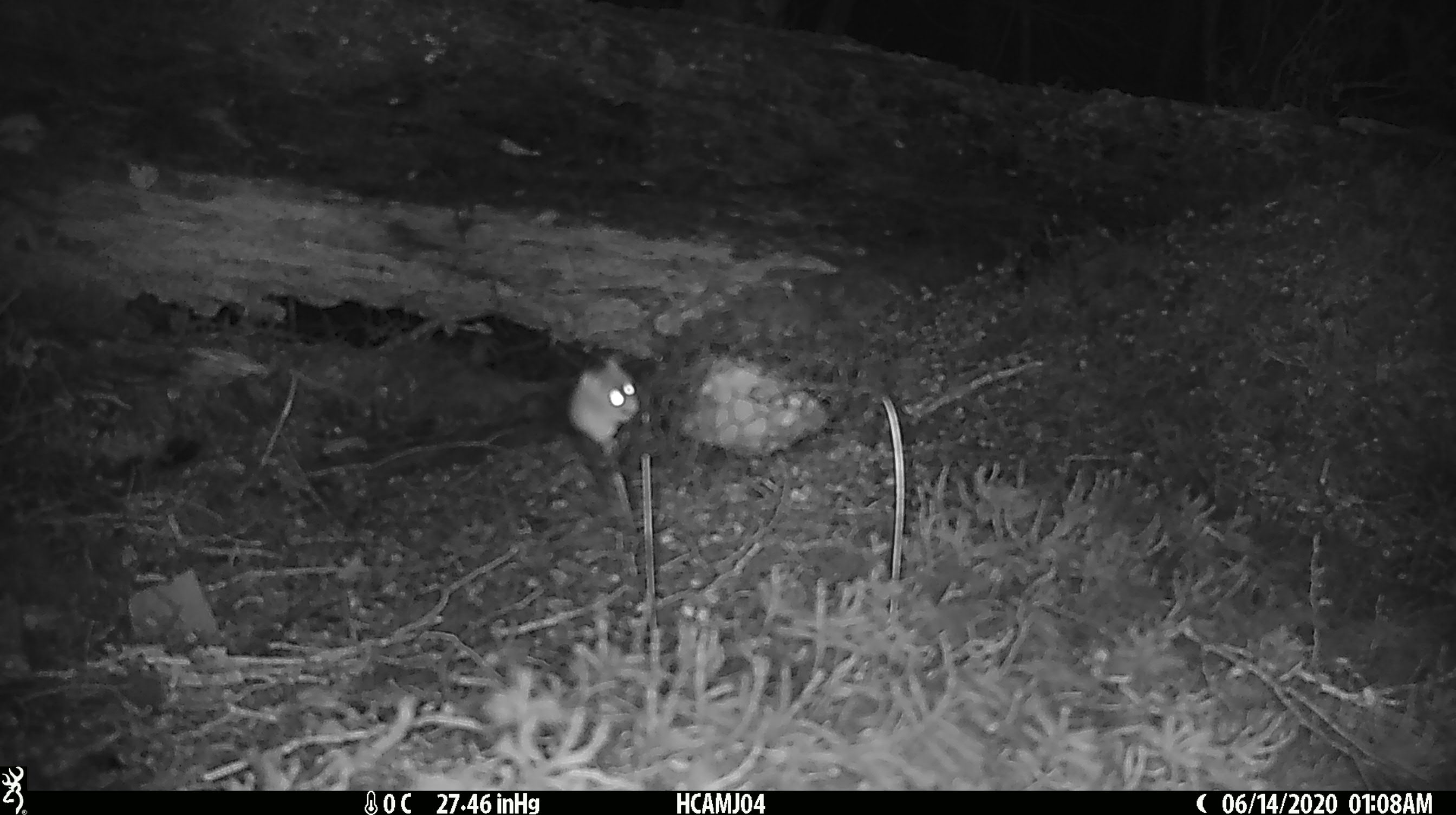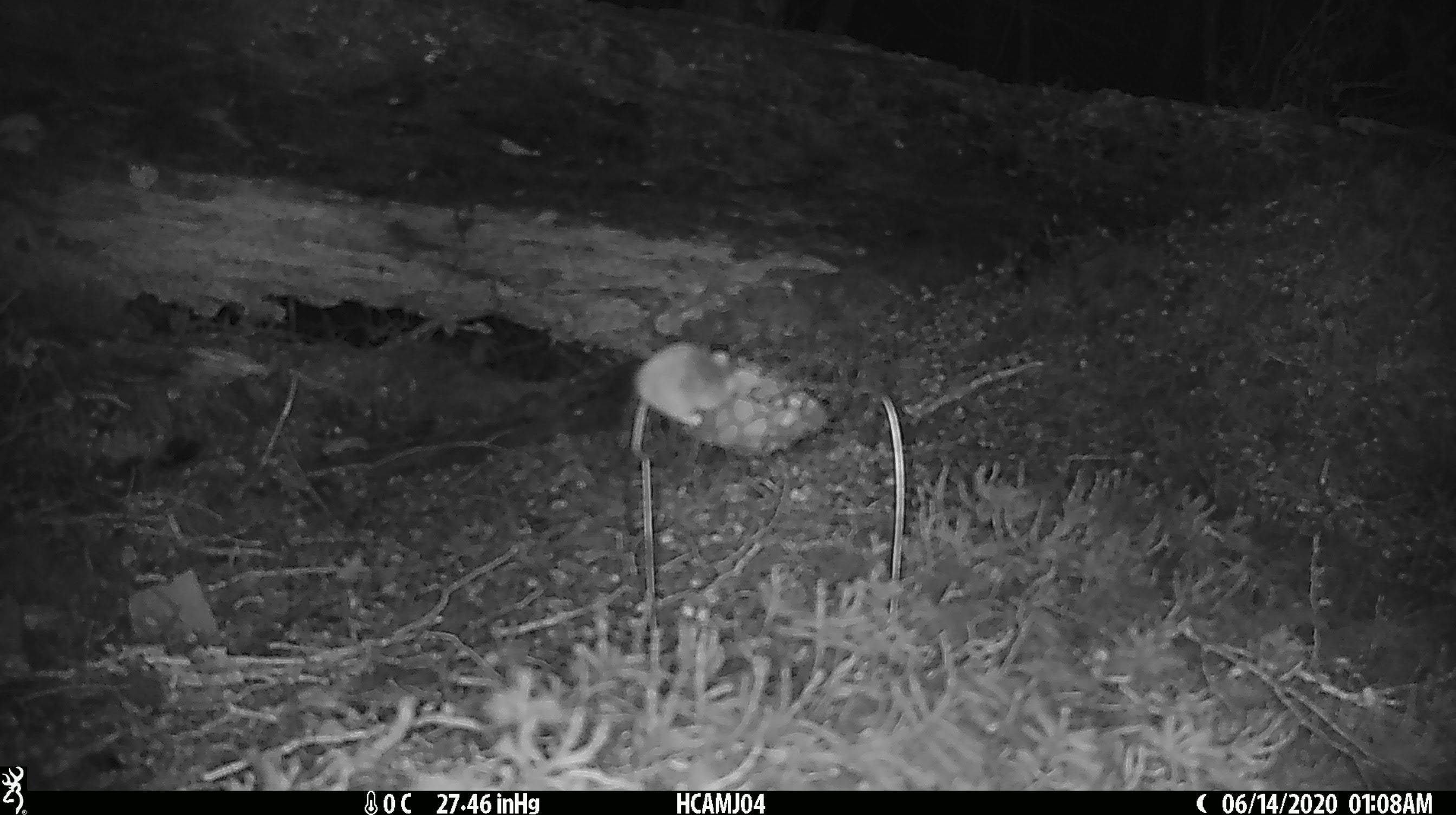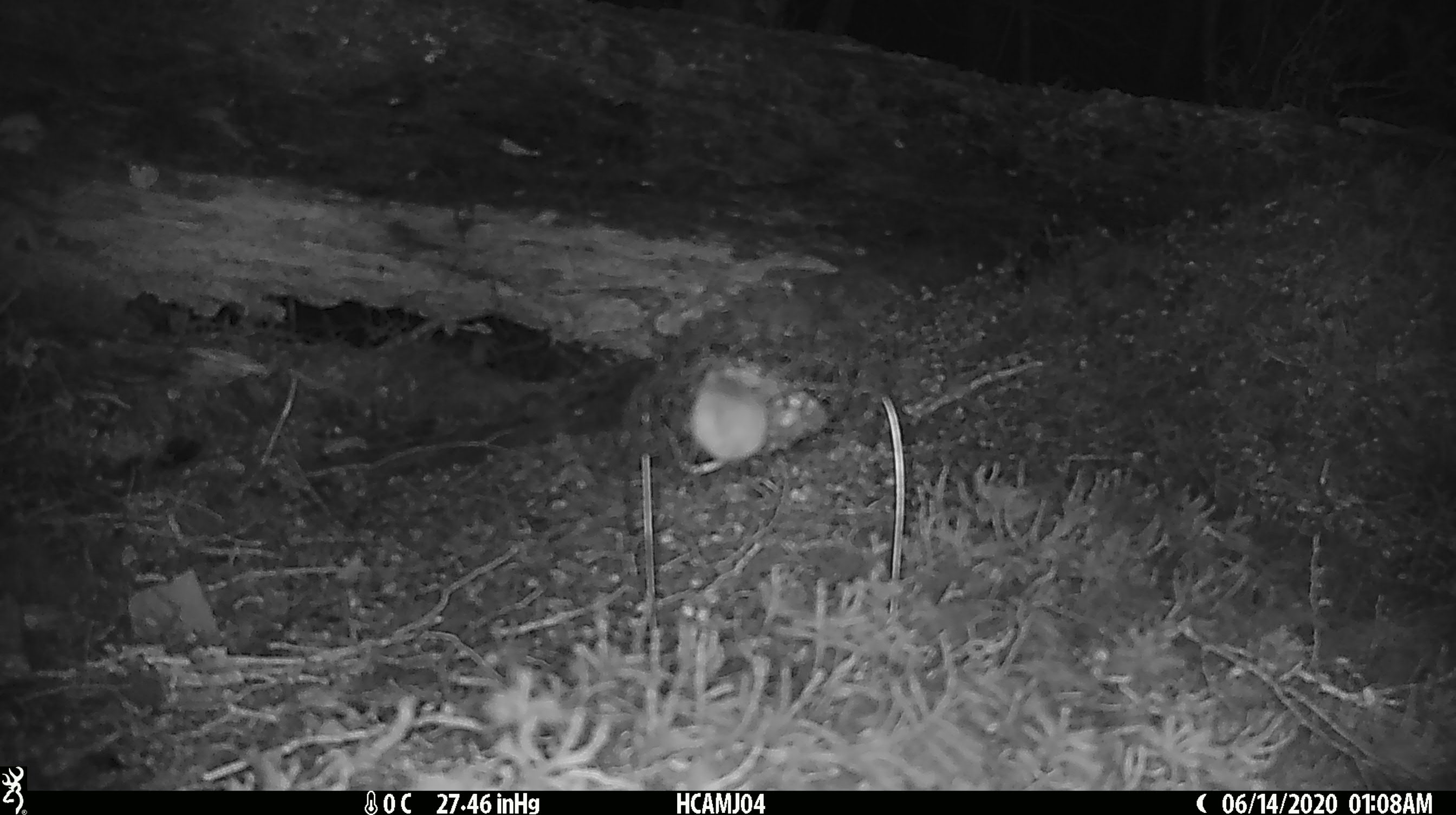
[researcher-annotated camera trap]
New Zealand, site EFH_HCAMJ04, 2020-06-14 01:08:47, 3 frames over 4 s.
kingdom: Animalia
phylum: Chordata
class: Mammalia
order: Rodentia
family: Muridae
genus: Mus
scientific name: Mus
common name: mouse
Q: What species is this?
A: Mouse (Mus).